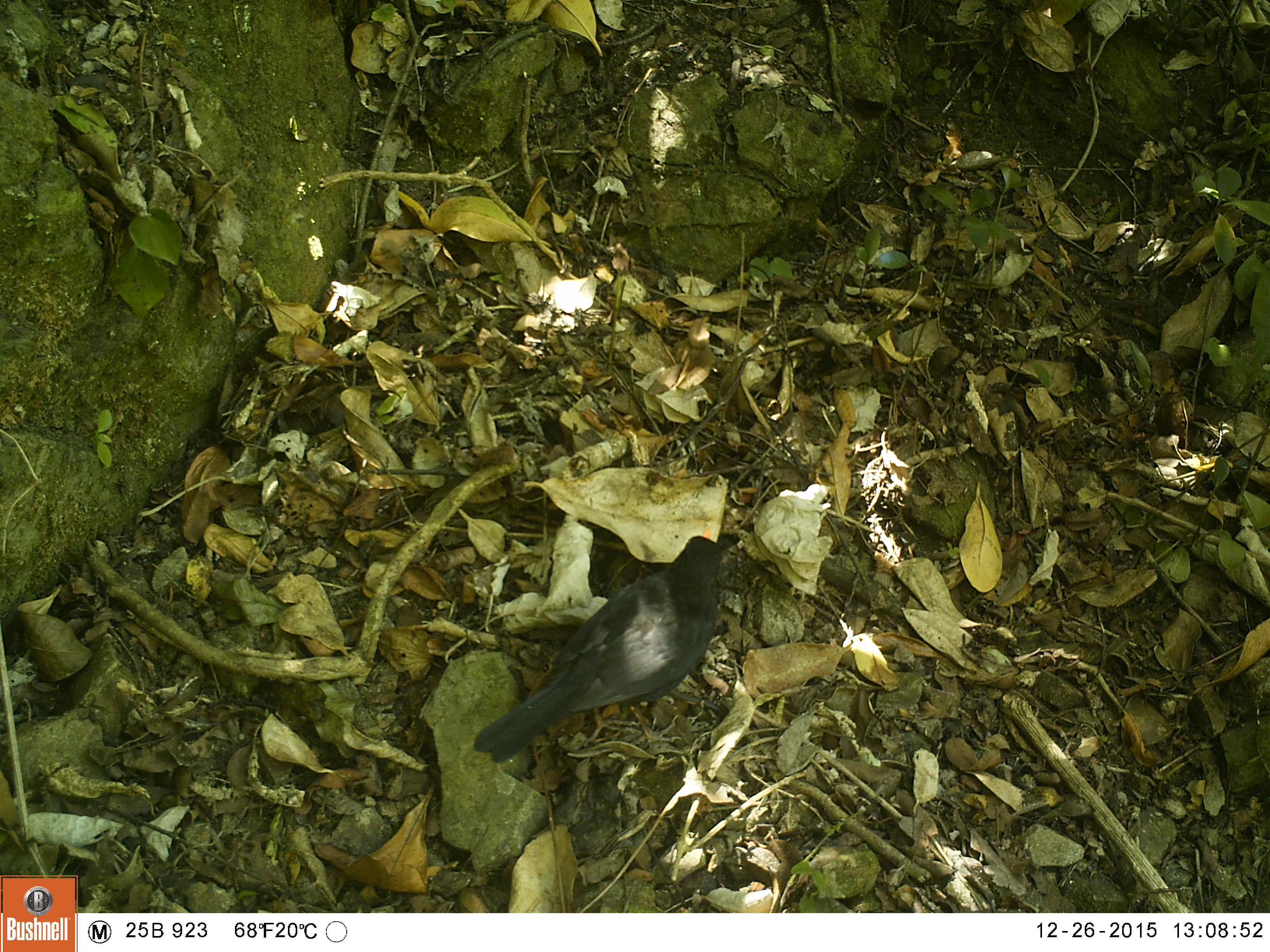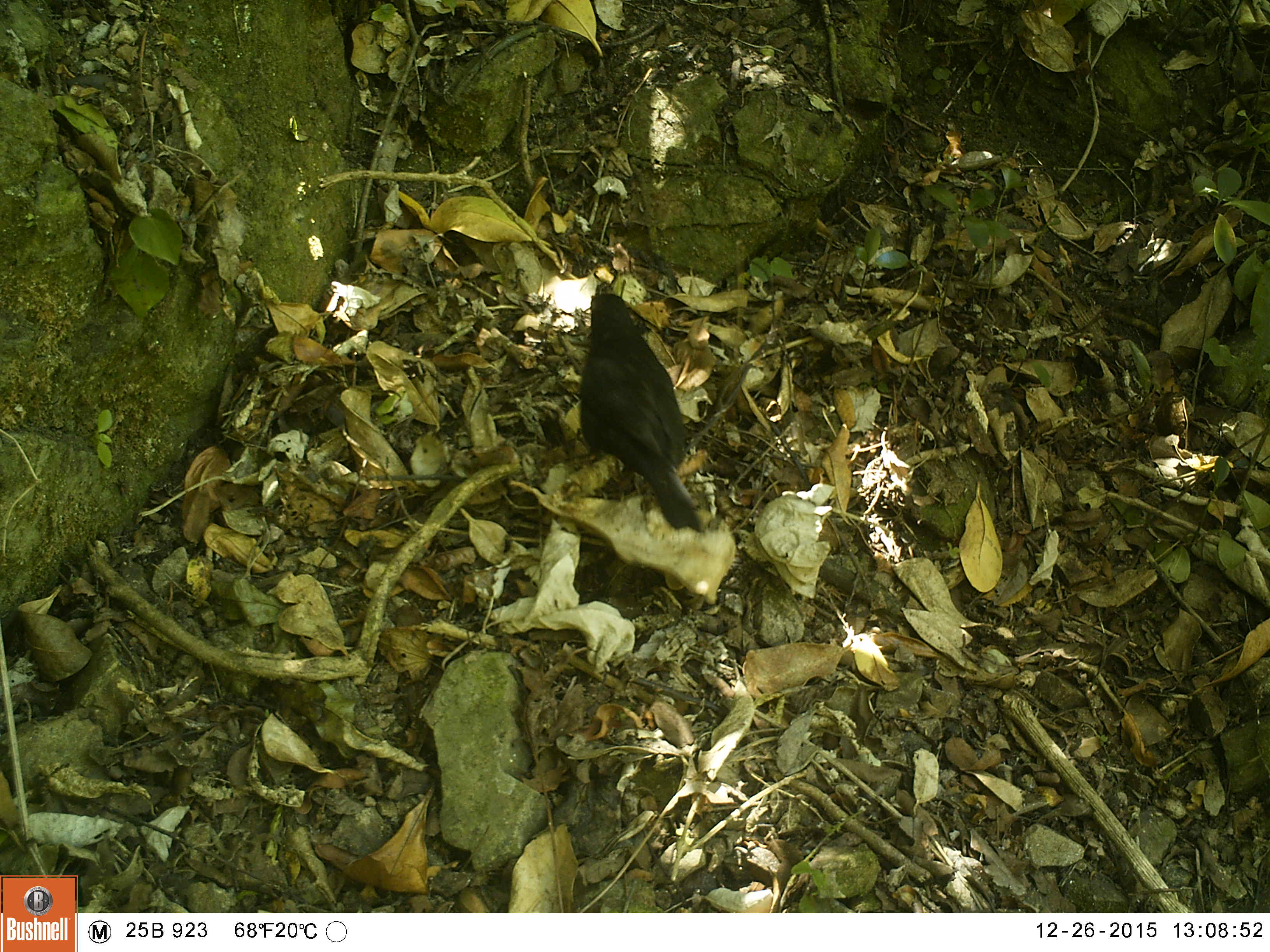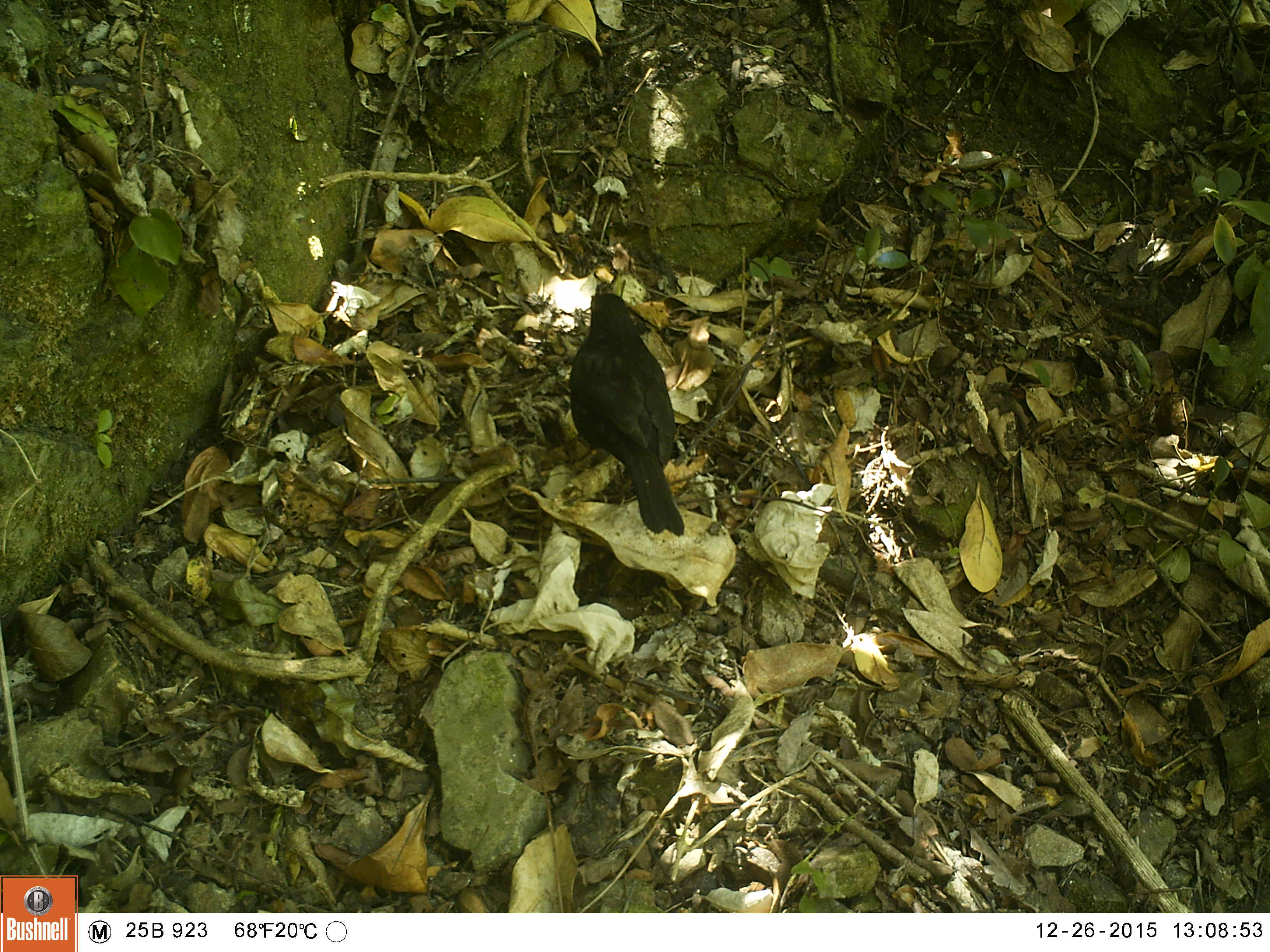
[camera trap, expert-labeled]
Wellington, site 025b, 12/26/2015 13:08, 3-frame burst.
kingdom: Animalia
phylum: Chordata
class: Aves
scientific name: Aves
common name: bird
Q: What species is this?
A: Bird (Aves).